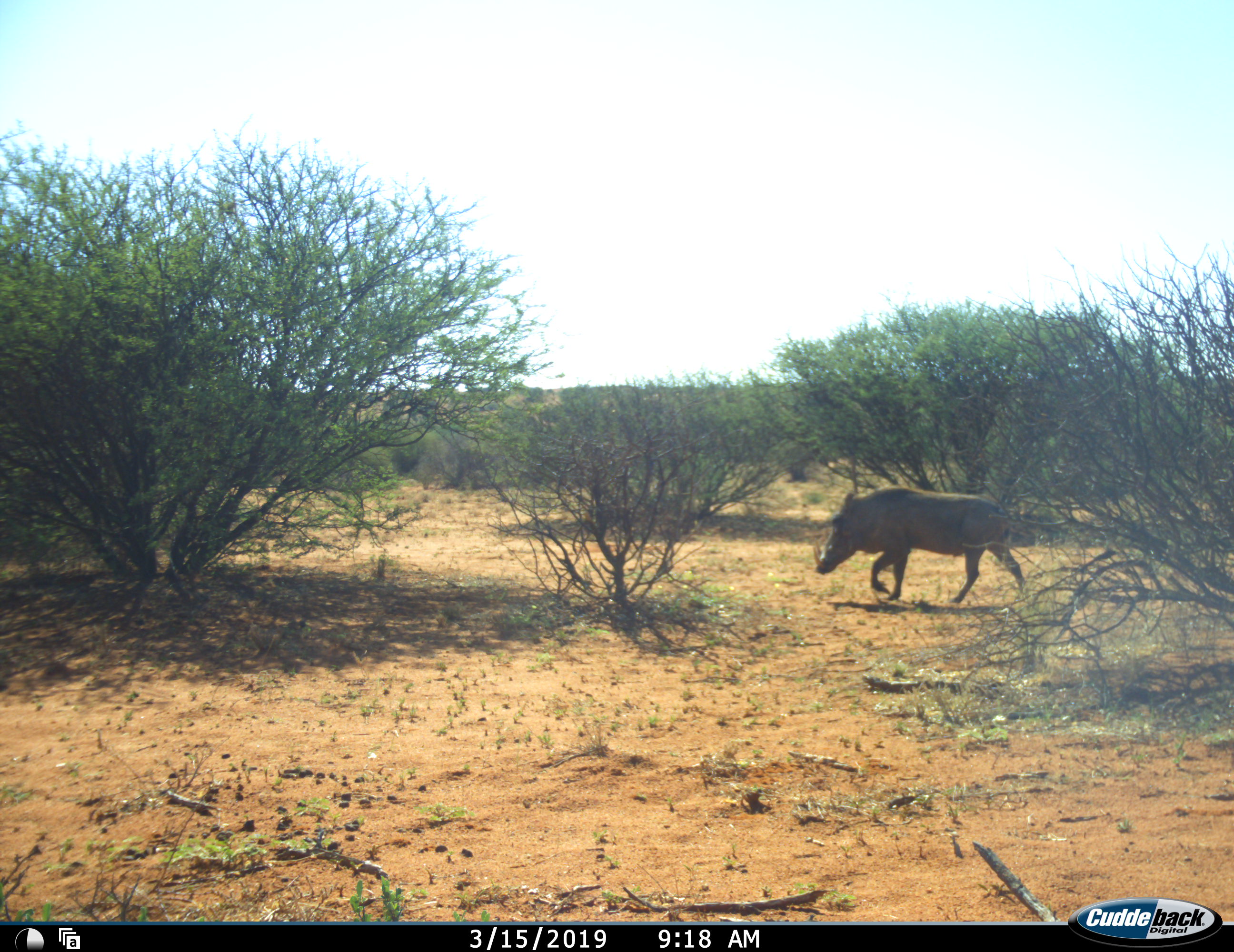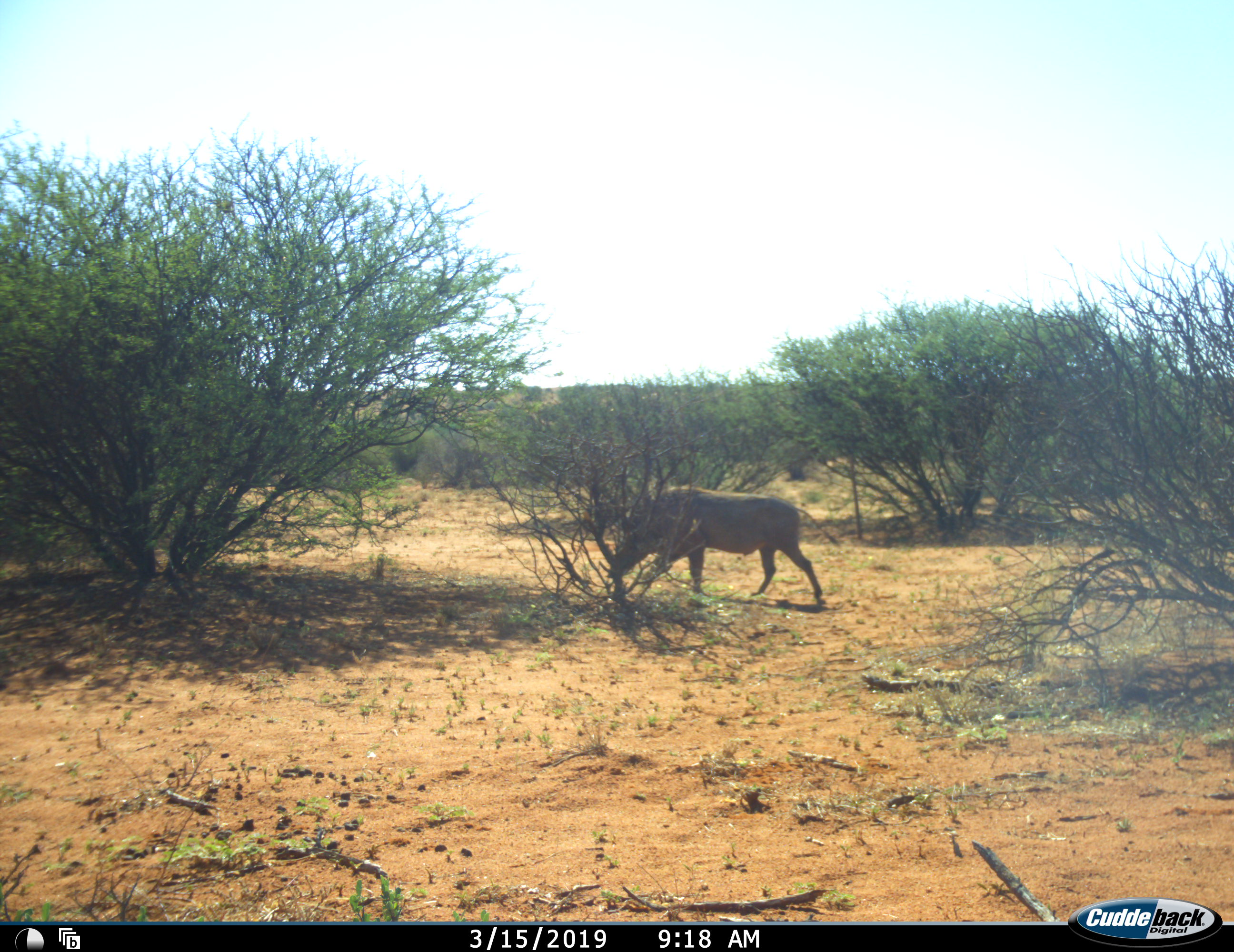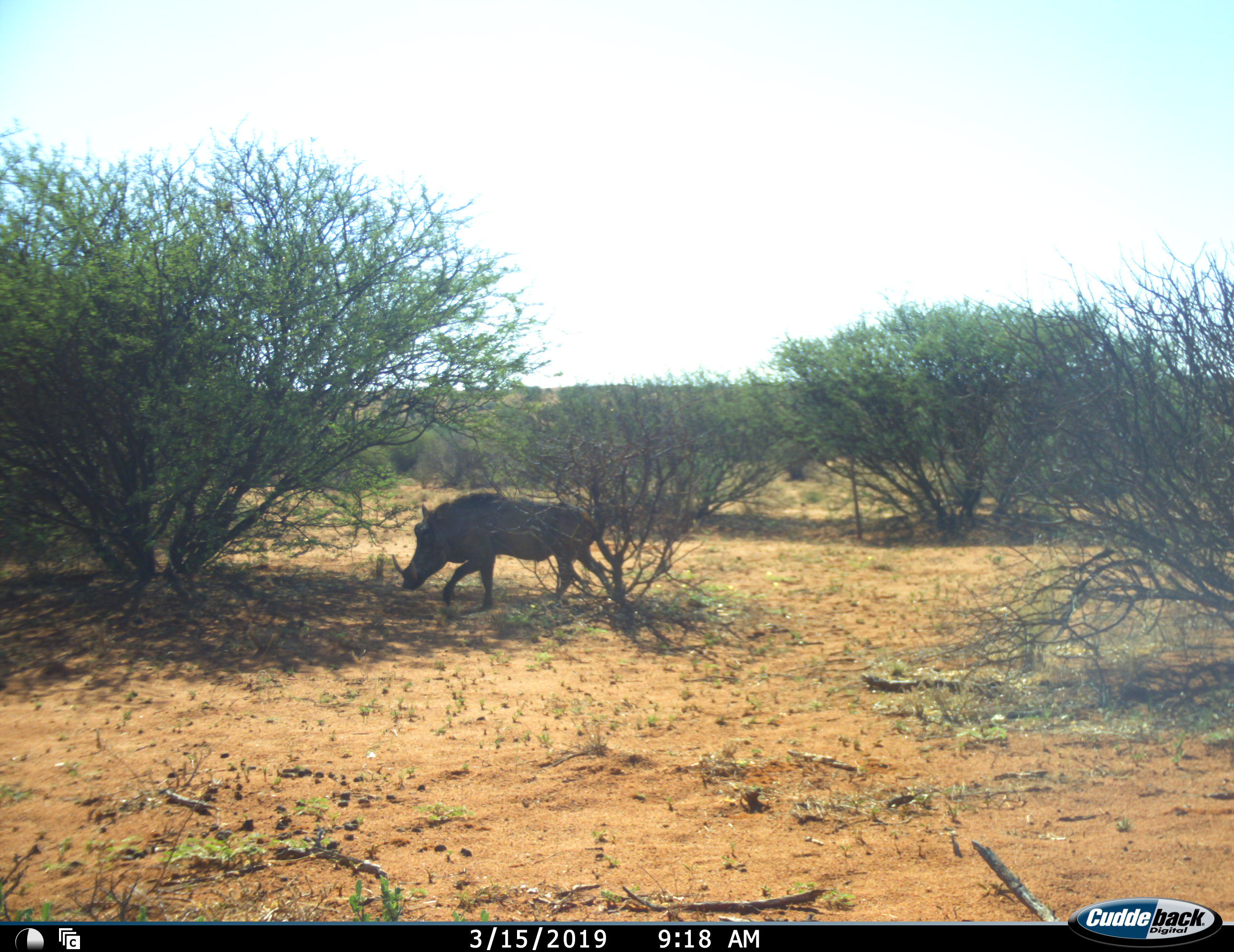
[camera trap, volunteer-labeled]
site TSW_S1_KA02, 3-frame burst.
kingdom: Animalia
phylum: Chordata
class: Mammalia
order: Artiodactyla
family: Suidae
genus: Phacochoerus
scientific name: Phacochoerus africanus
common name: warthog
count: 1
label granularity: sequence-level